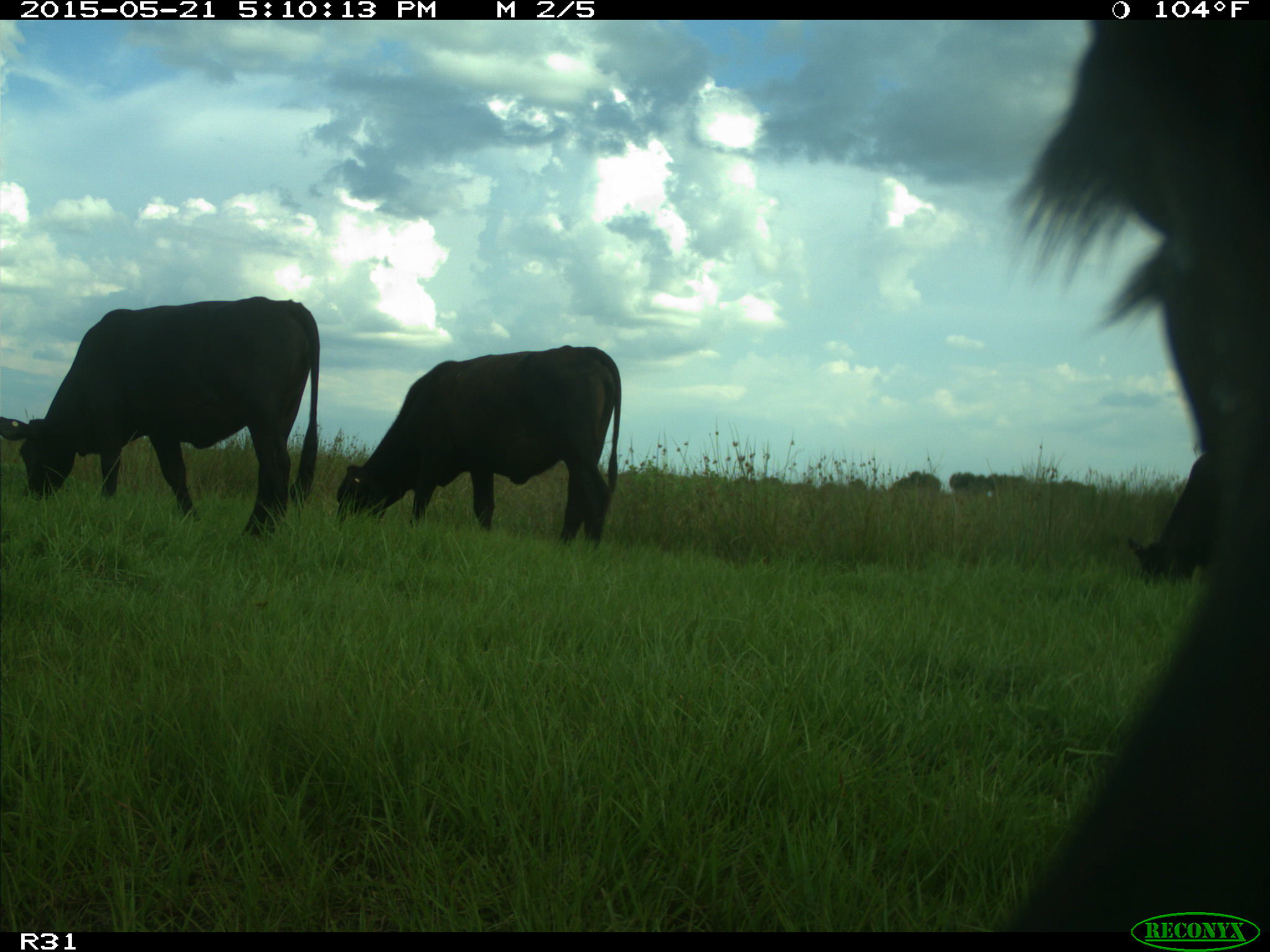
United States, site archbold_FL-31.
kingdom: Animalia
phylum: Chordata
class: Mammalia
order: Artiodactyla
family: Bovidae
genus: Bos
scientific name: Bos taurus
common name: domestic cow